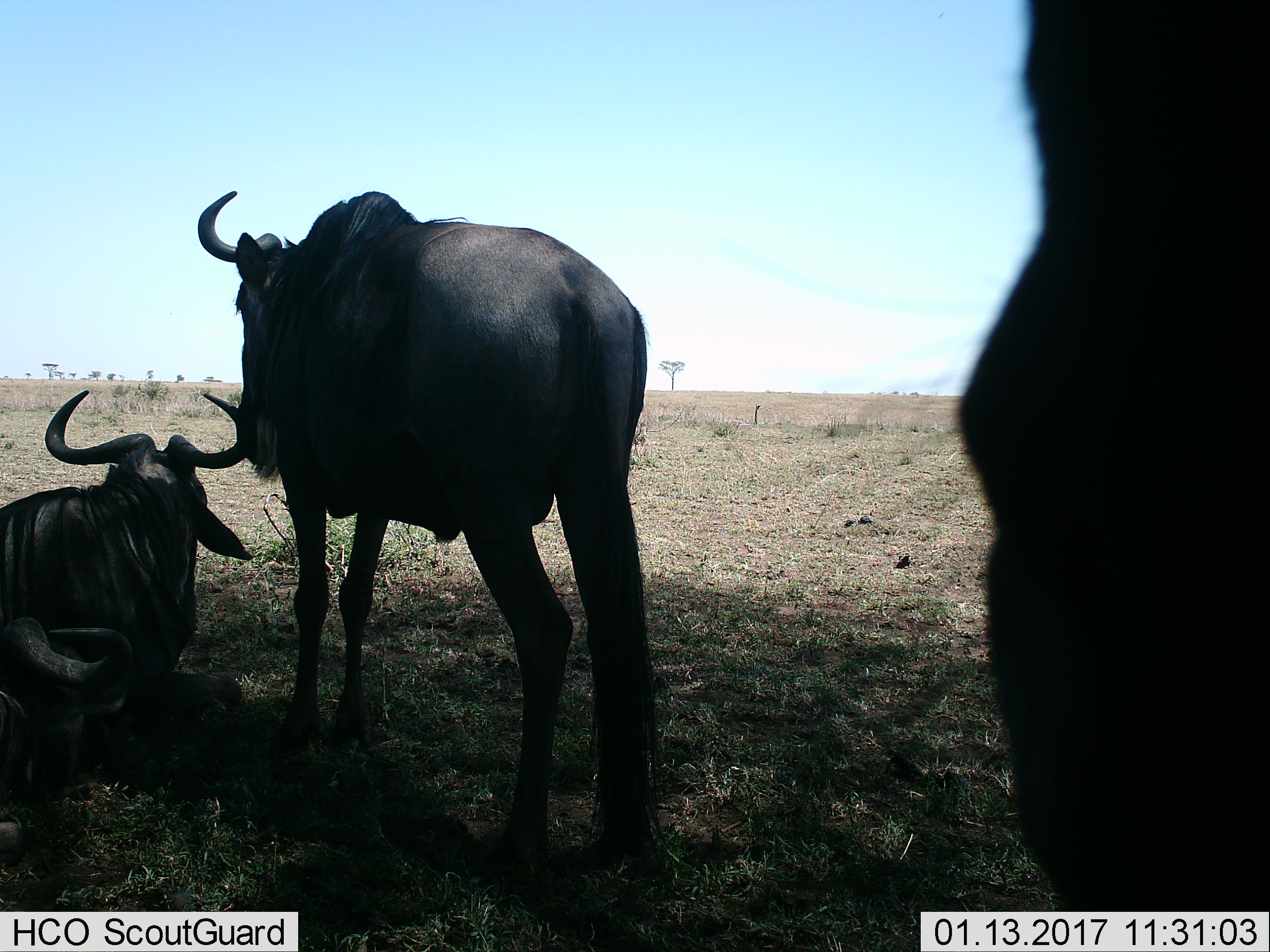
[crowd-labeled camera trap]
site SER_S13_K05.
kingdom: Animalia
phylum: Chordata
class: Mammalia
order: Artiodactyla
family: Bovidae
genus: Connochaetes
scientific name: Connochaetes taurinus taurinus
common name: blue wildebeest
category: wildebeestblue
Wildebeestblue (blue wildebeest) (Connochaetes taurinus taurinus), count 3. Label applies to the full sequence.